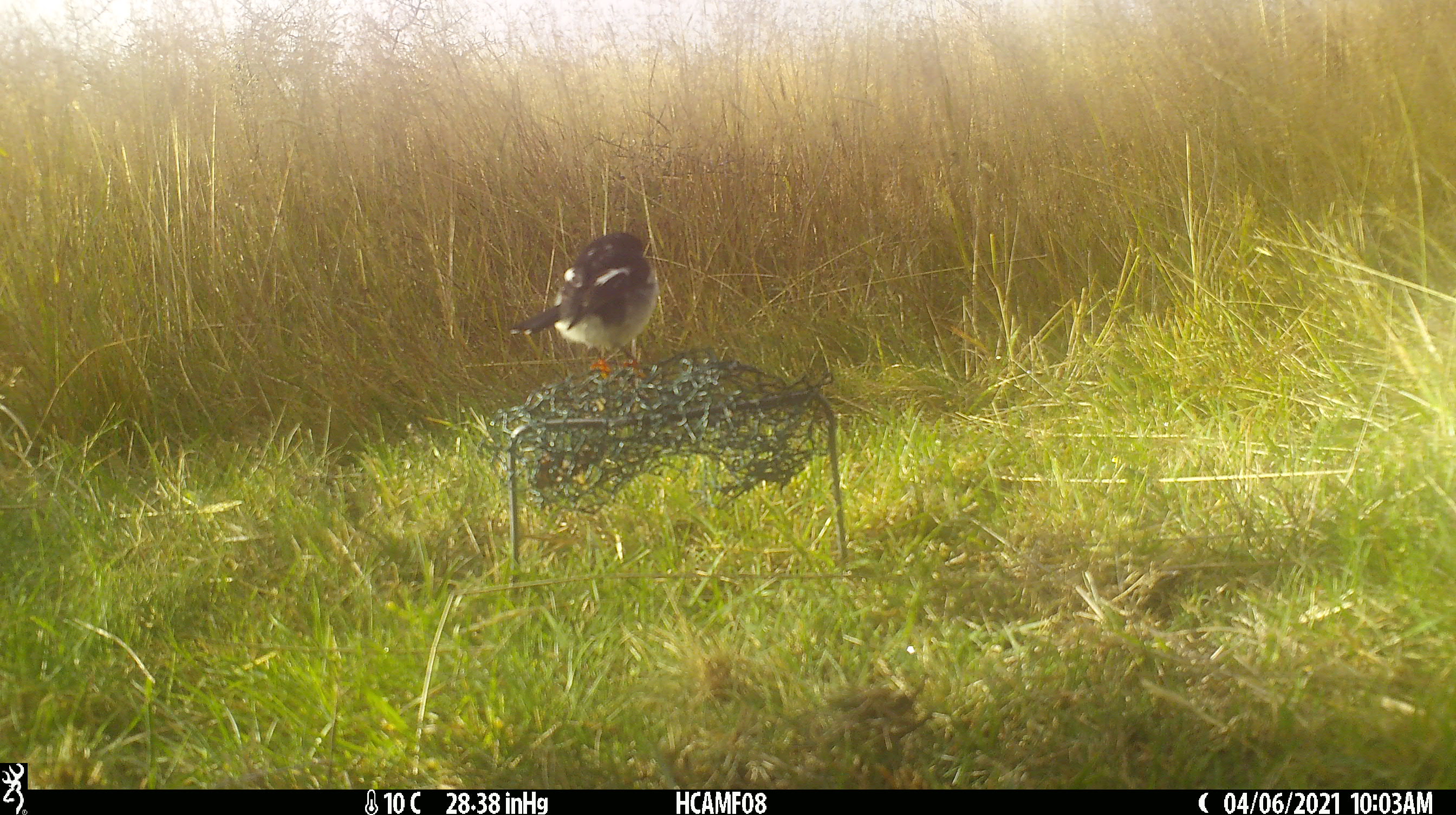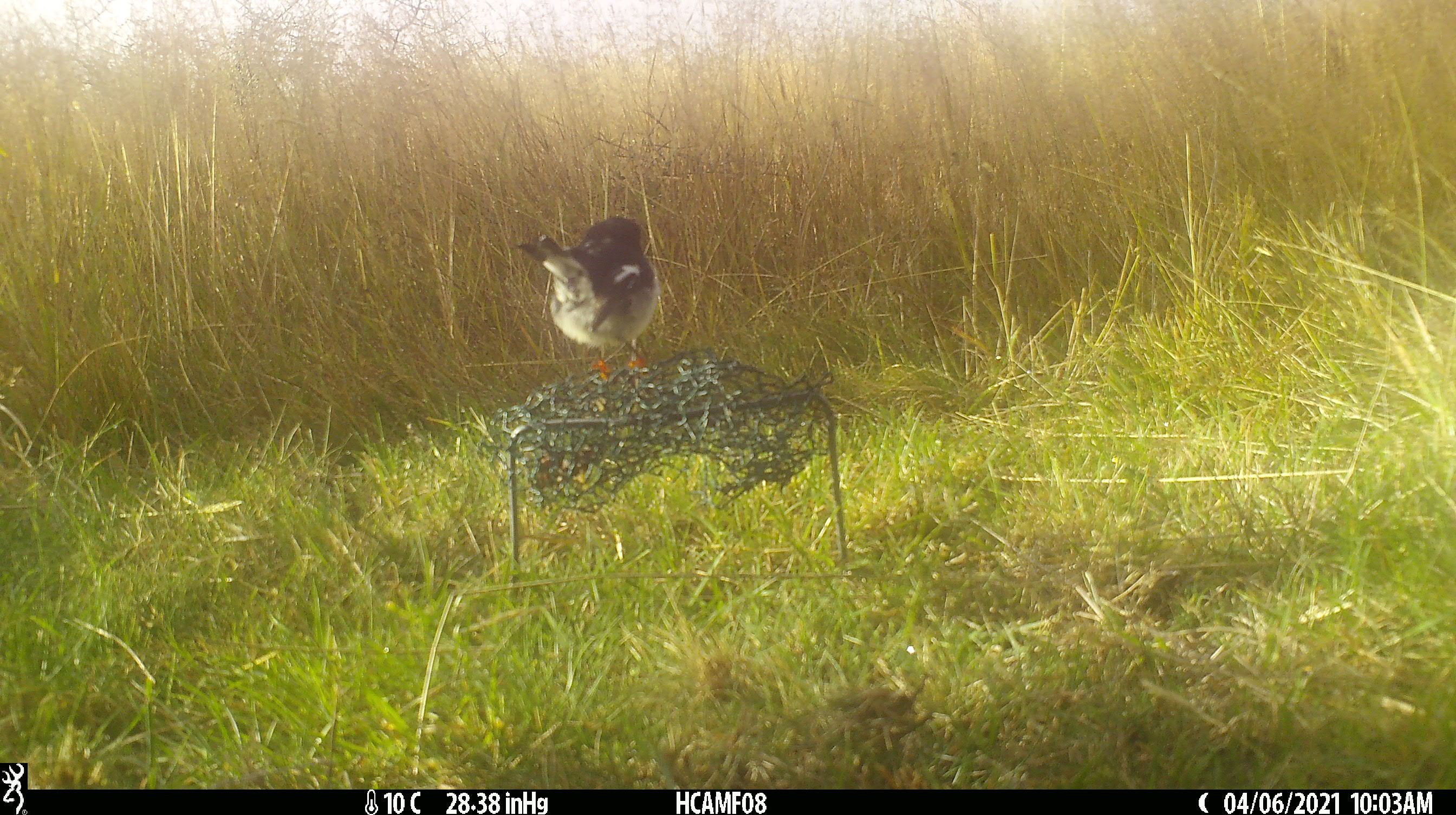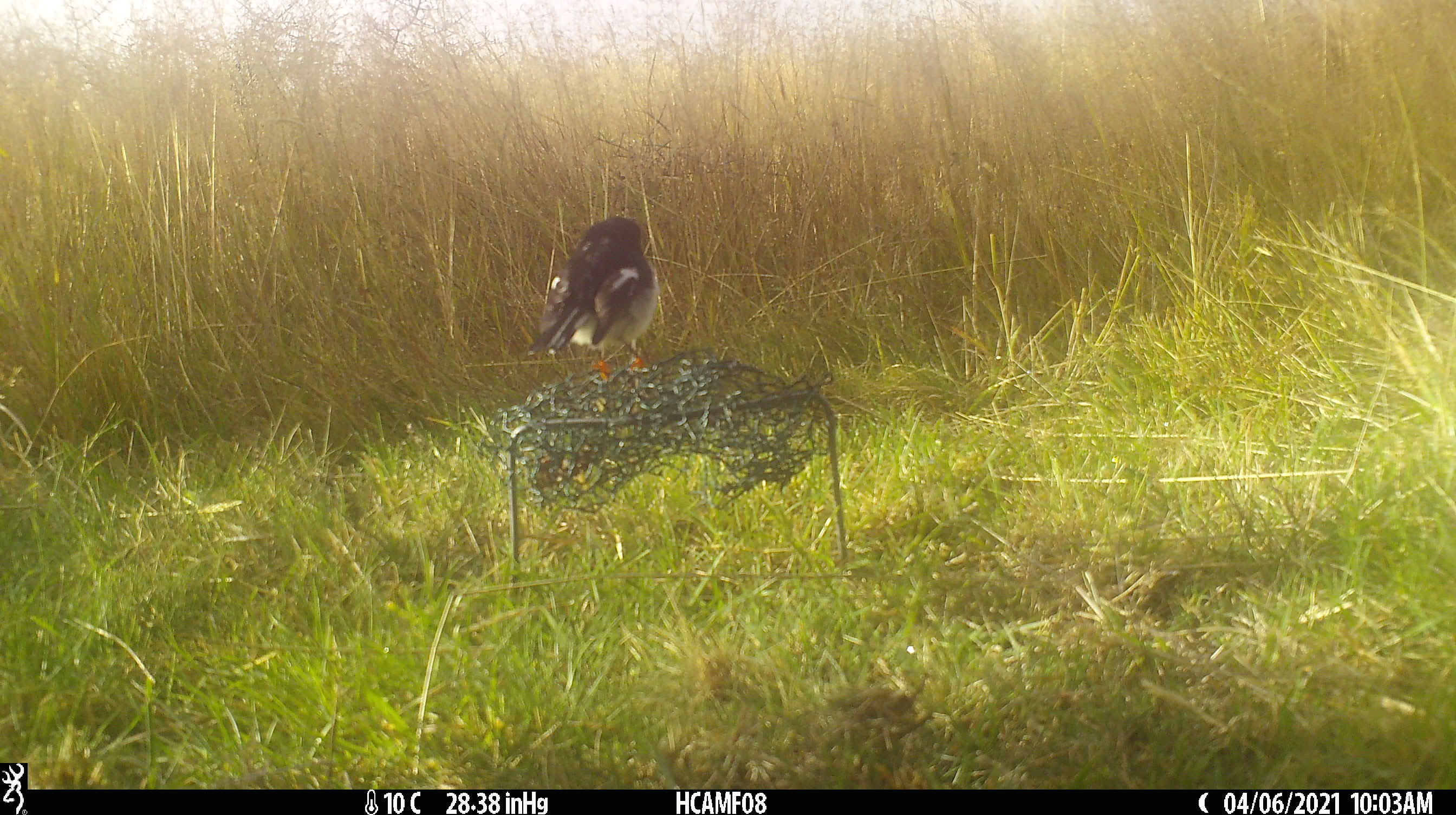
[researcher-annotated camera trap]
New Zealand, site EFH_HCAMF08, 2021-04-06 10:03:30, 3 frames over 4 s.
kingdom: Animalia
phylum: Chordata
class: Aves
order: Passeriformes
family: Petroicidae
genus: Petroica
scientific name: Petroica macrocephala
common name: tomtit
Tomtit (Petroica macrocephala).